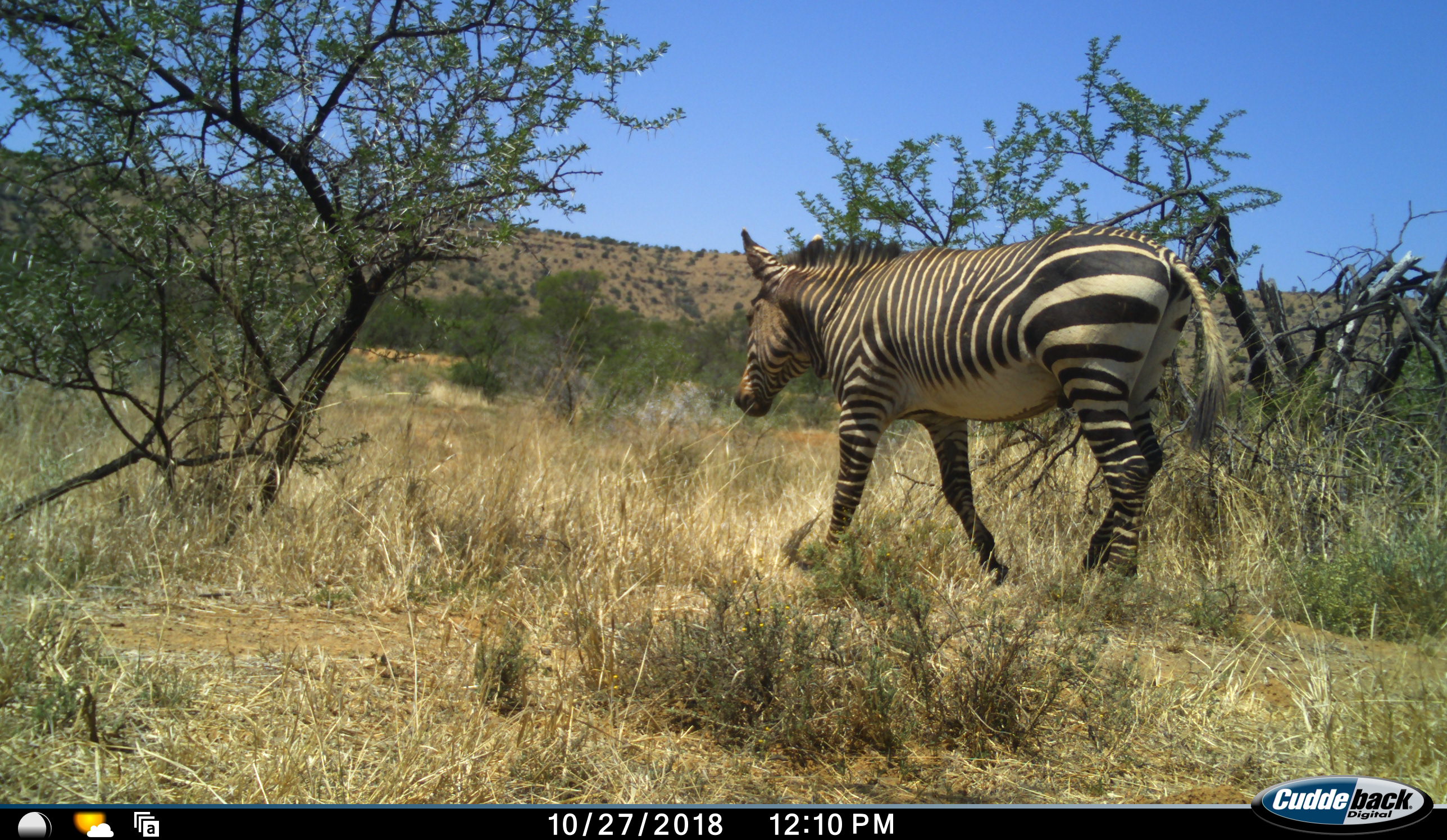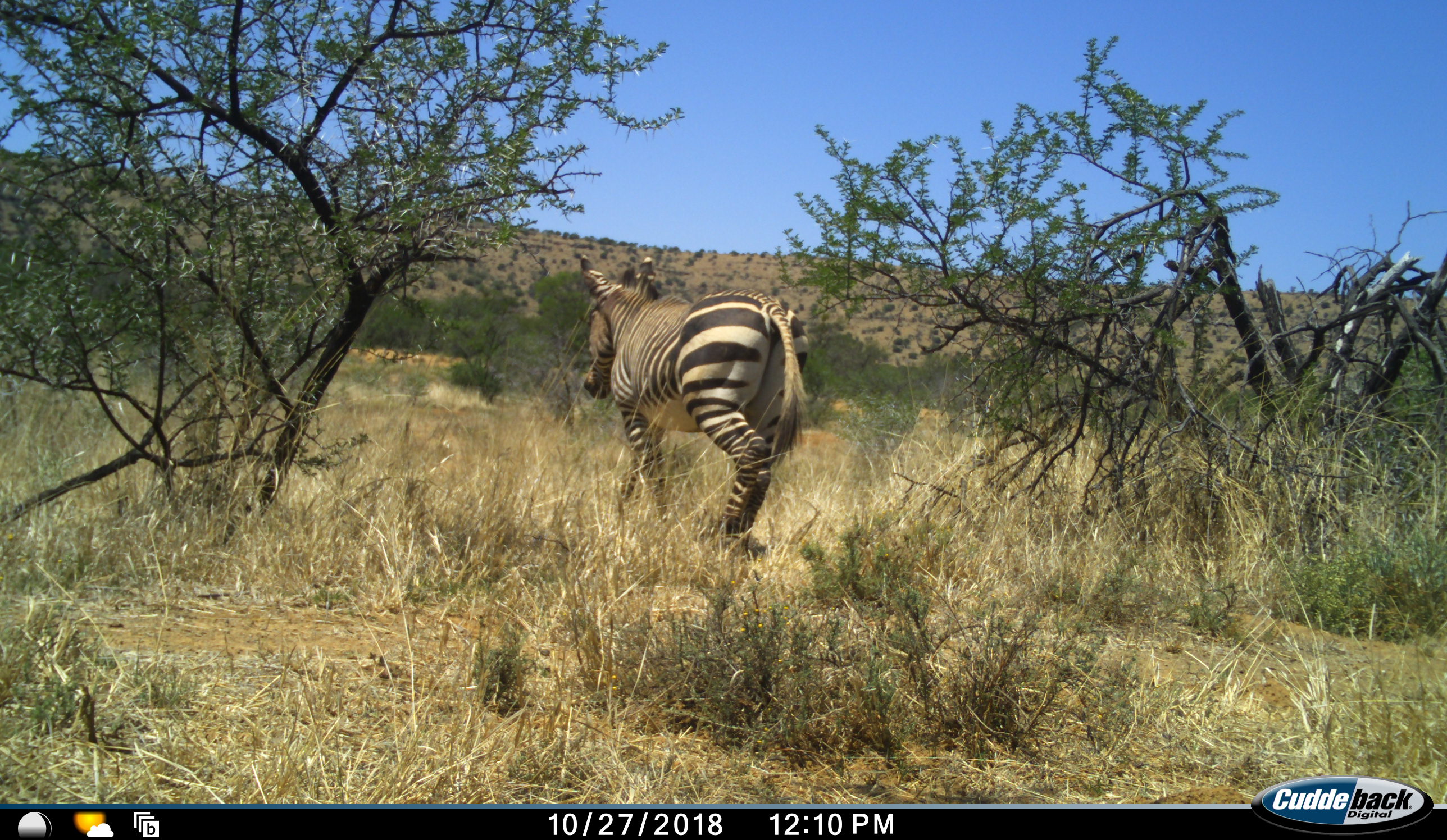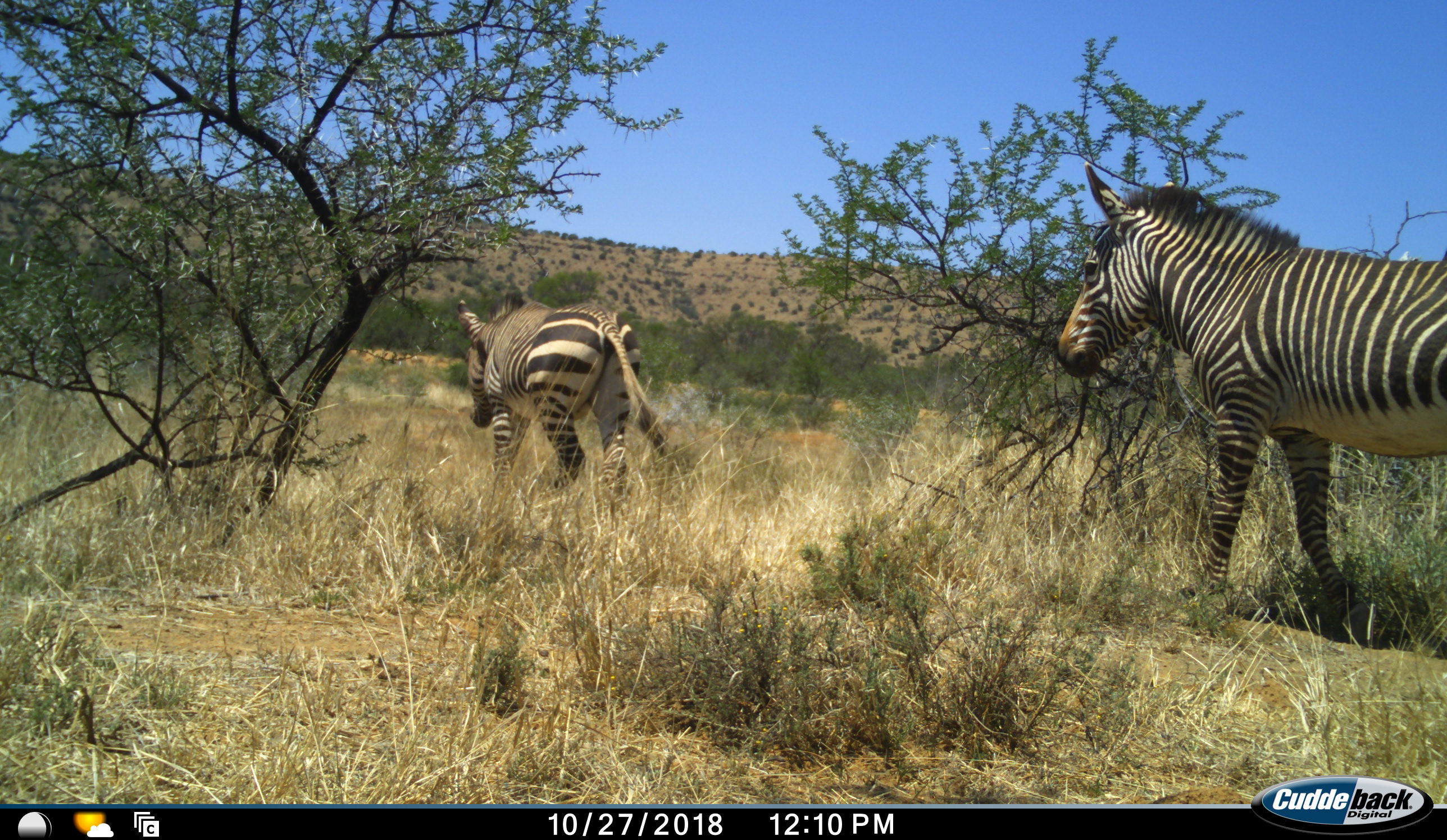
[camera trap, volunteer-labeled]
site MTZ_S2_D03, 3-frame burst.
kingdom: Animalia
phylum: Chordata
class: Mammalia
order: Perissodactyla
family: Equidae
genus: Equus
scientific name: Equus zebra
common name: mountain zebra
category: zebramountain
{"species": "zebramountain (mountain zebra) (Equus zebra)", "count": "2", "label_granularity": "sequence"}